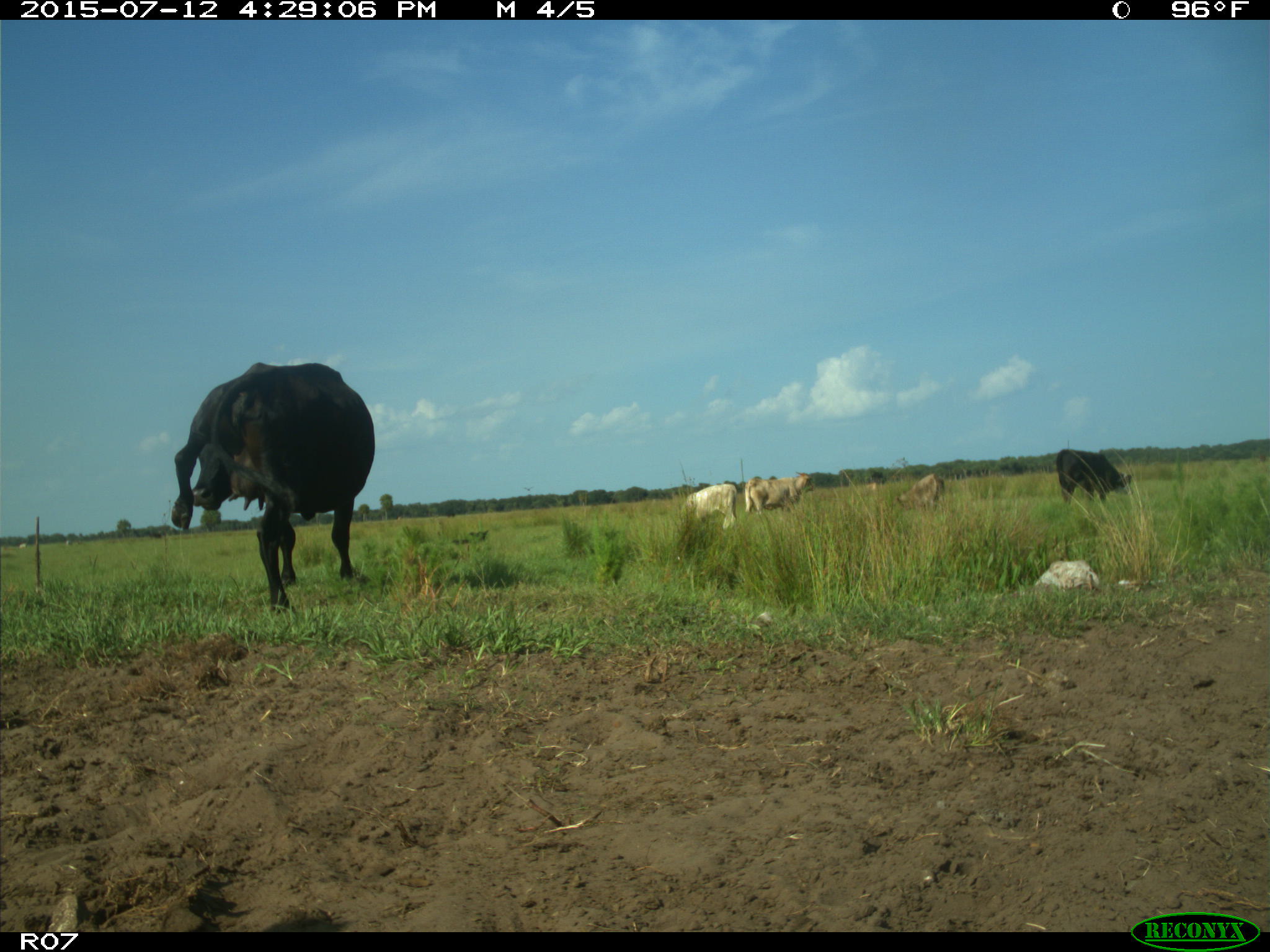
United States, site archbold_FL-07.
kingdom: Animalia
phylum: Chordata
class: Mammalia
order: Artiodactyla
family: Bovidae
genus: Bos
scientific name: Bos taurus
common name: domestic cow